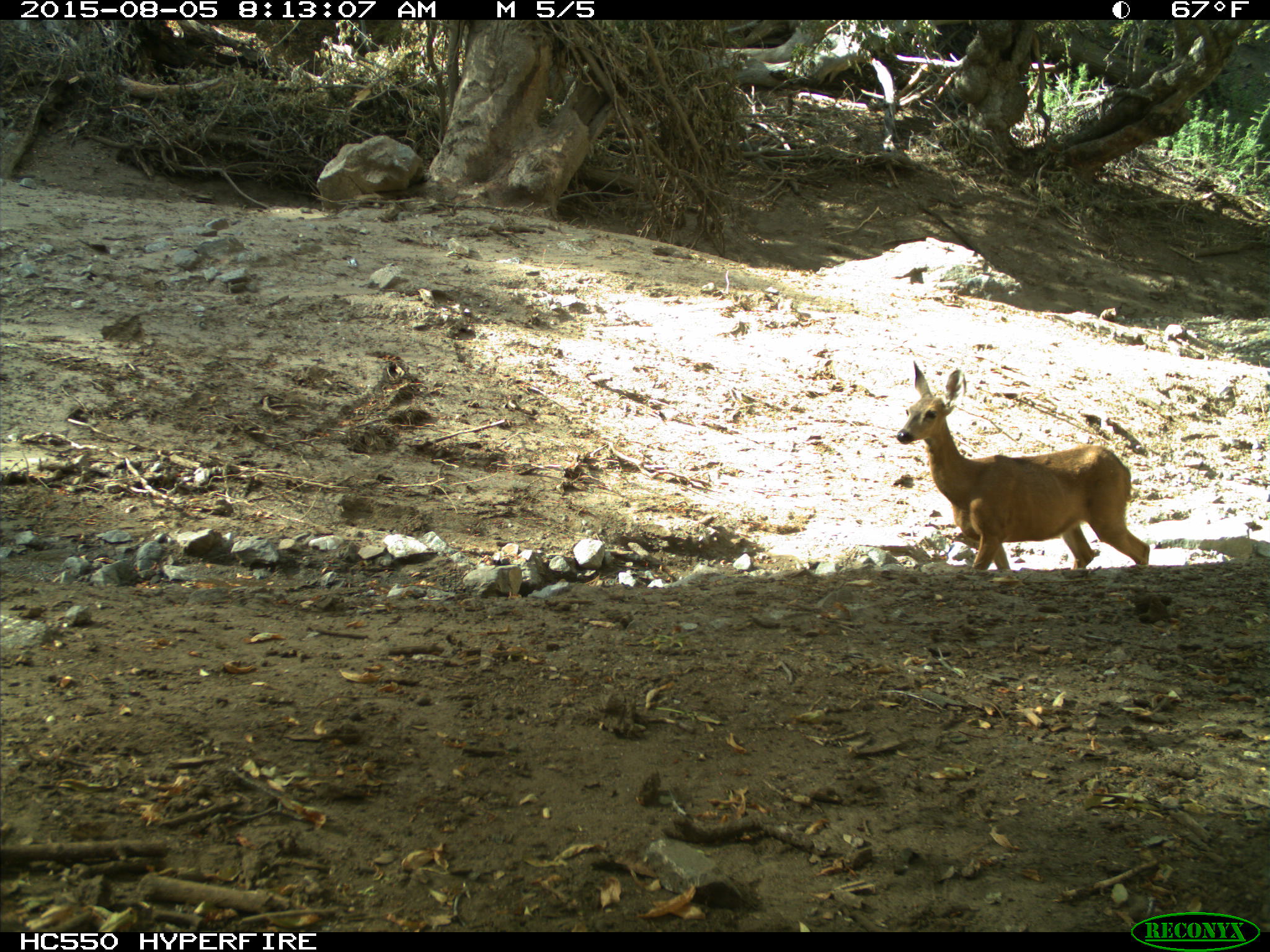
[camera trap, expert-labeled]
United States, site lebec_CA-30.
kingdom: Animalia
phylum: Chordata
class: Mammalia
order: Artiodactyla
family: Cervidae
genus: Odocoileus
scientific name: Odocoileus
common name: deer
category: unidentified deer